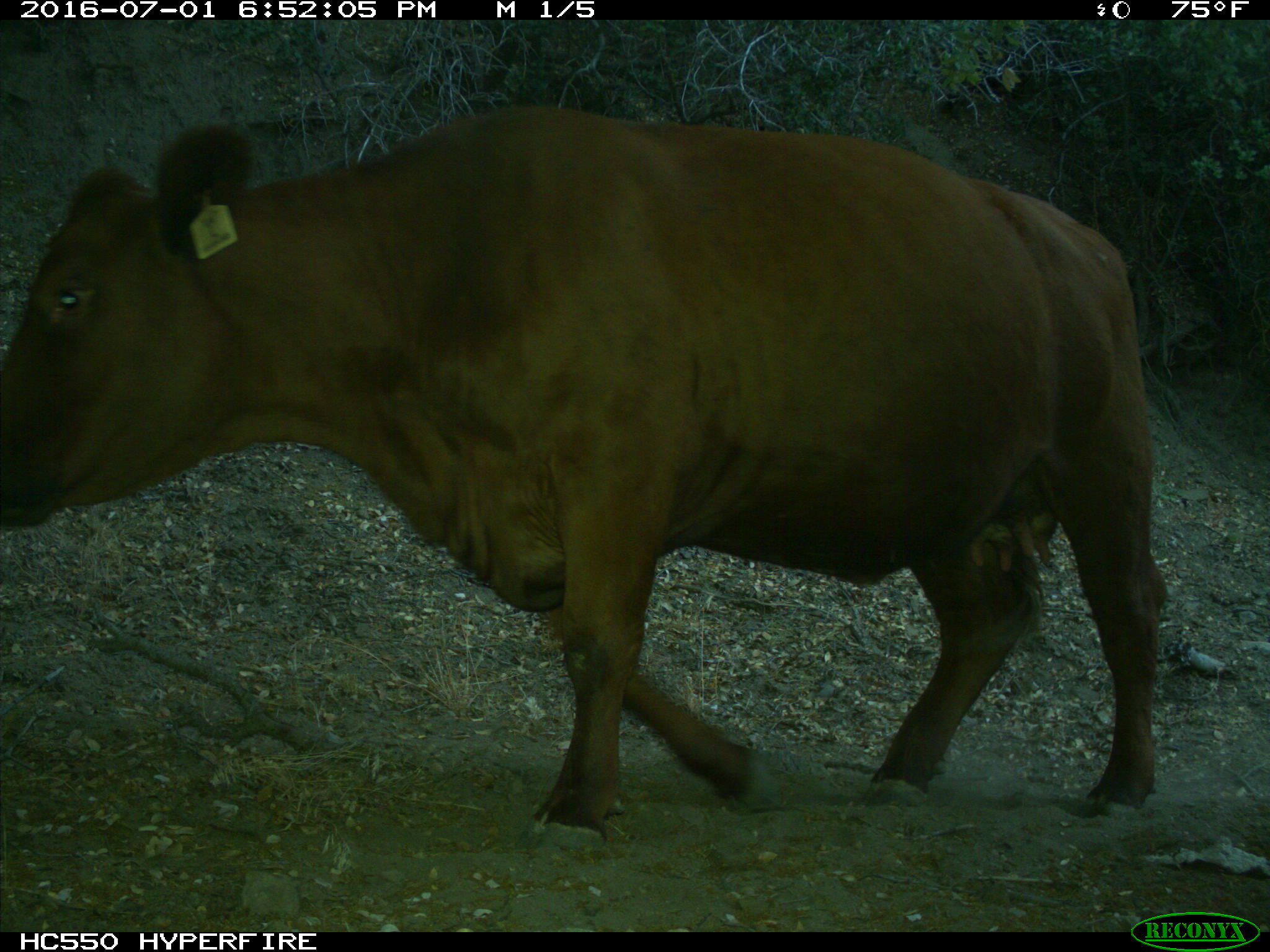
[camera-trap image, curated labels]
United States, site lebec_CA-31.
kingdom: Animalia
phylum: Chordata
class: Mammalia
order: Artiodactyla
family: Bovidae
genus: Bos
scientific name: Bos taurus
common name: domestic cow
Bos taurus (domestic cow).